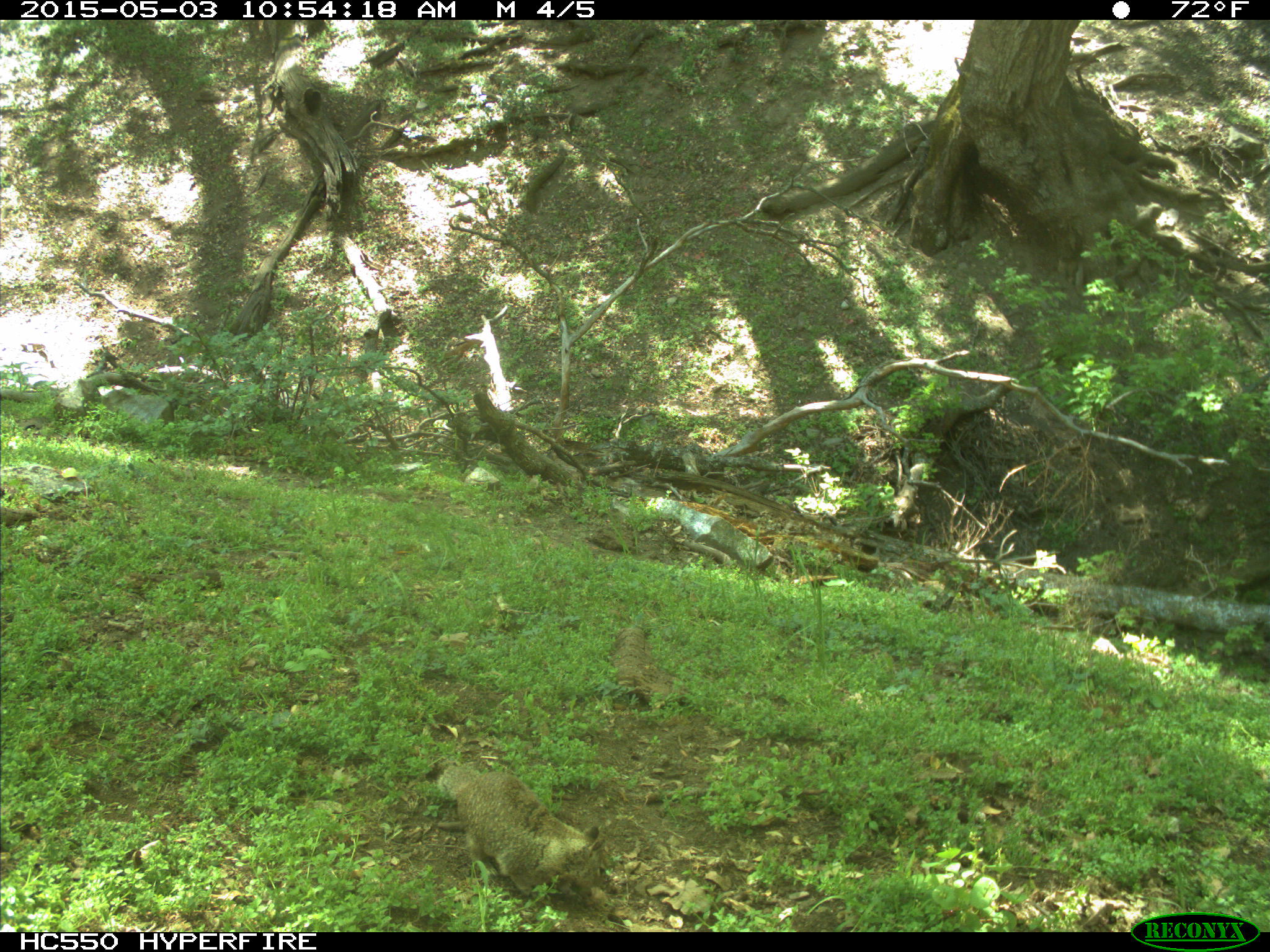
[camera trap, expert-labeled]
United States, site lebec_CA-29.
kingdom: Animalia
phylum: Chordata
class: Mammalia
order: Rodentia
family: Sciuridae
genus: Otospermophilus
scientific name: Otospermophilus beecheyi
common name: california ground squirrel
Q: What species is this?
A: Otospermophilus beecheyi (california ground squirrel).